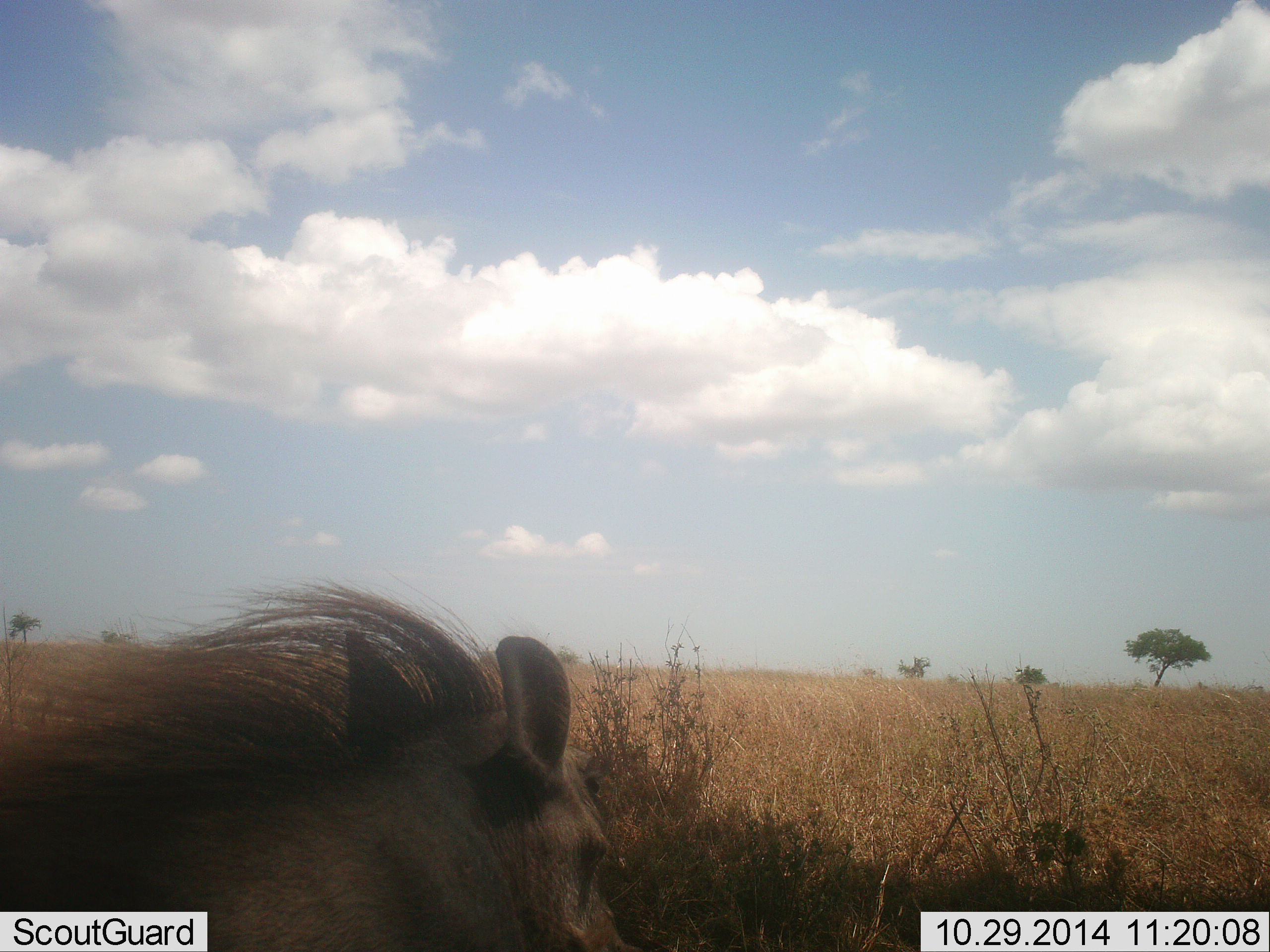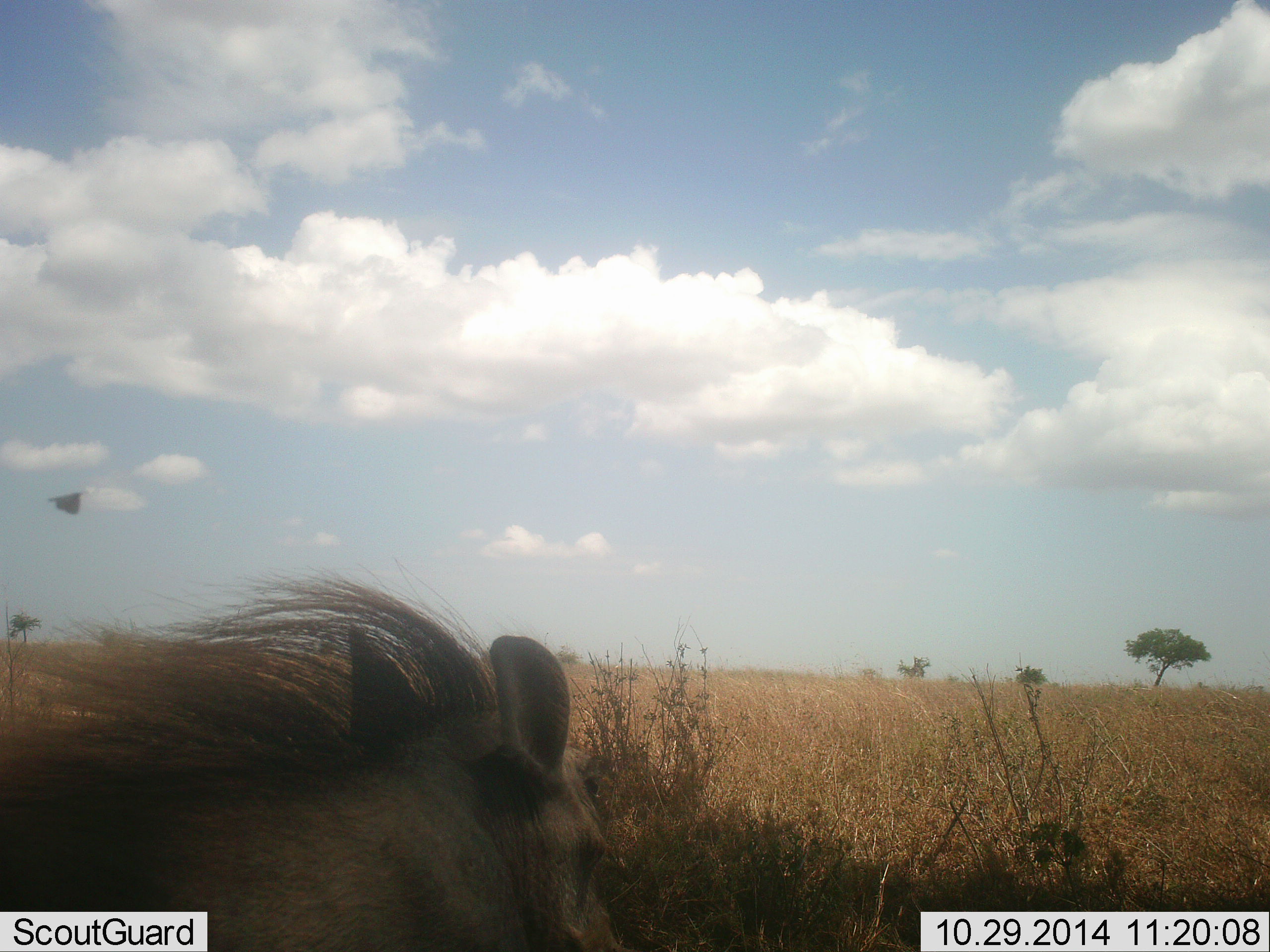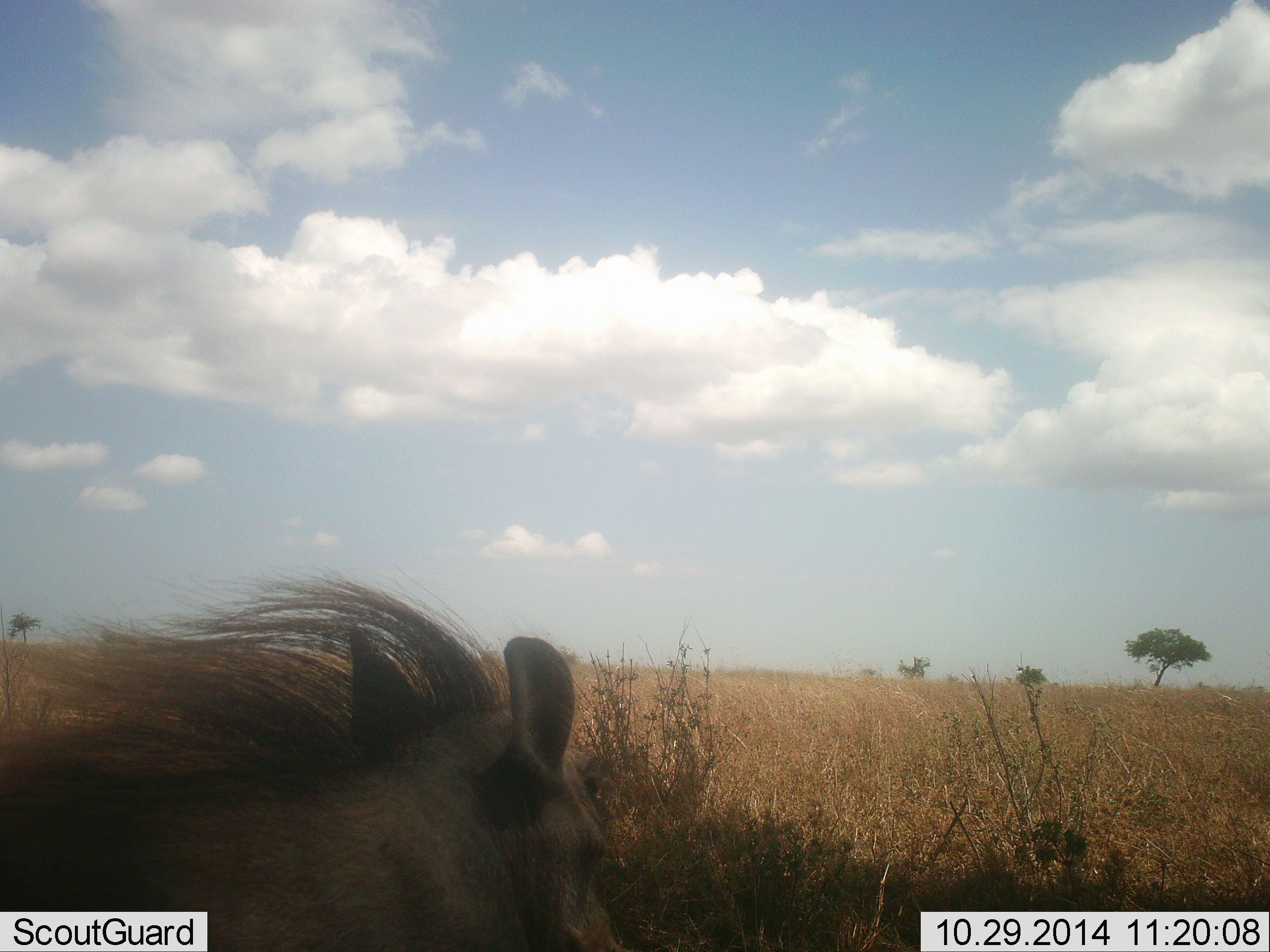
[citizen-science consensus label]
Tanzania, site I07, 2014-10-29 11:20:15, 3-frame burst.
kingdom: Animalia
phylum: Chordata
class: Mammalia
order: Artiodactyla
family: Suidae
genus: Phacochoerus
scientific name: Phacochoerus africanus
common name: warthog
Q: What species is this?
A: Warthog (Phacochoerus africanus).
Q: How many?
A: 1.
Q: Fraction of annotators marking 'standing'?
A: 77%.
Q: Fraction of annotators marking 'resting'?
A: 15%.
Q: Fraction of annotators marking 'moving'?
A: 8%.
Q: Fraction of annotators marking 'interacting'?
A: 0%.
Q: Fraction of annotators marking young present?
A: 0%.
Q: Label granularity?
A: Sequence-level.